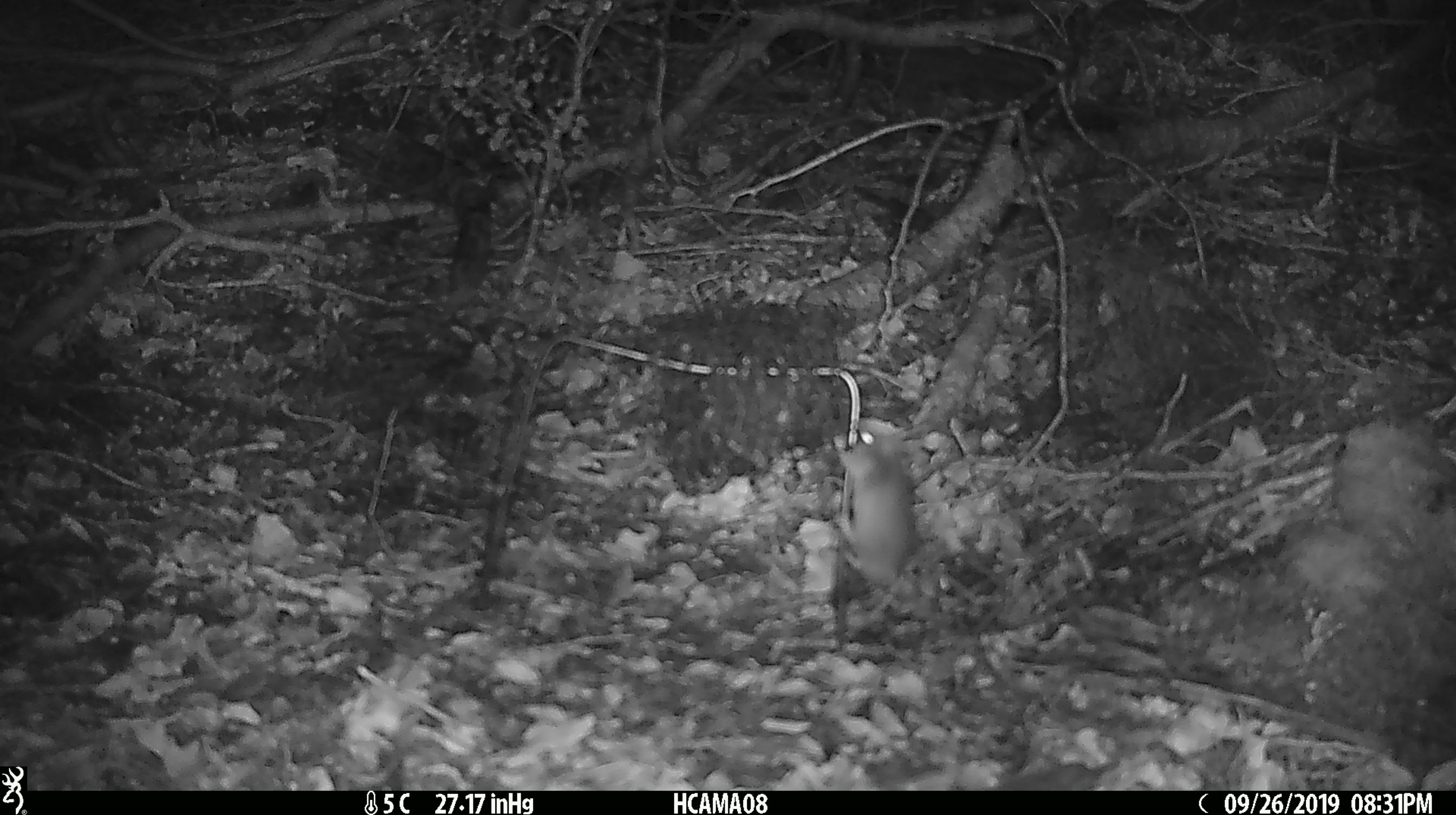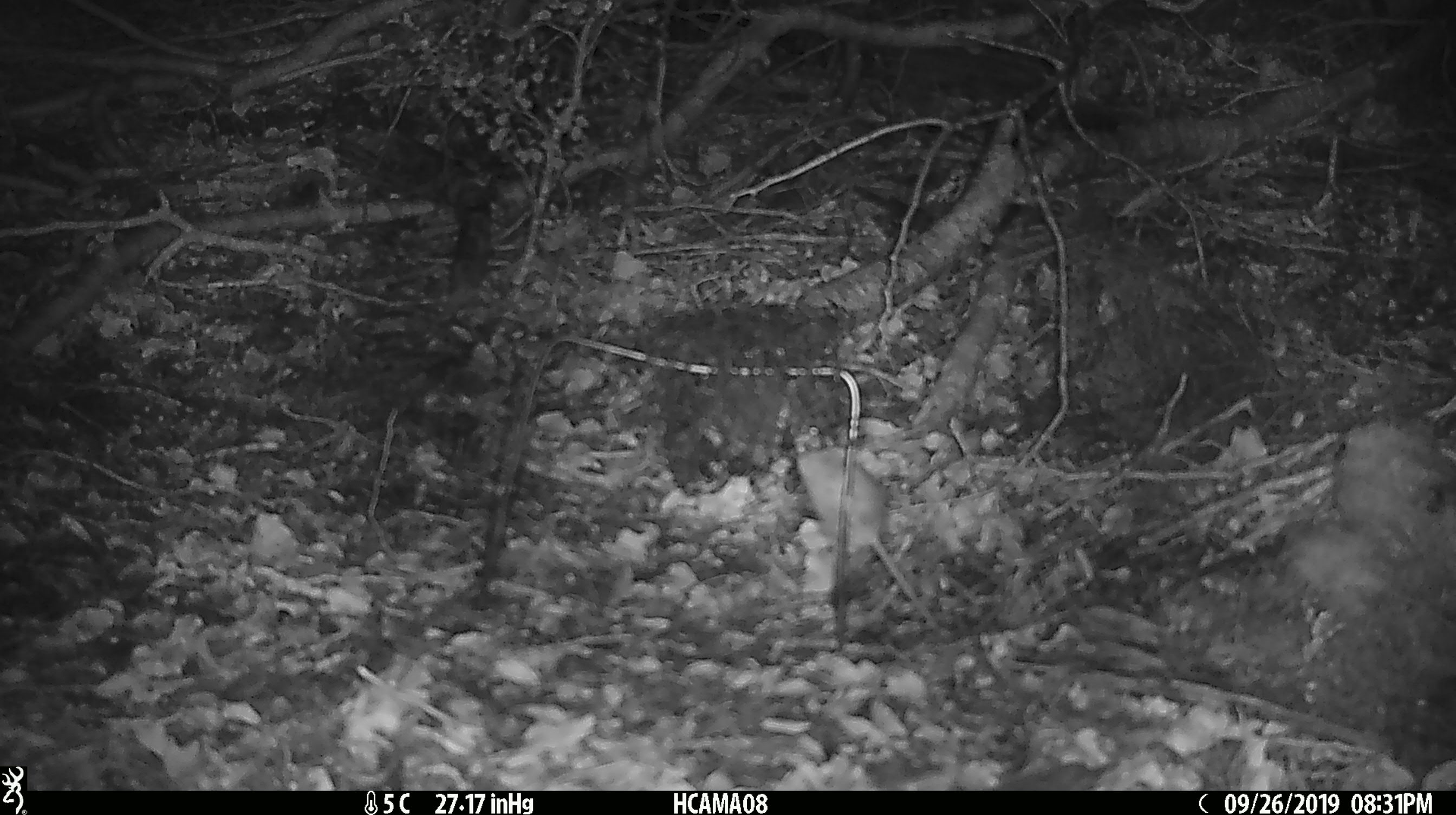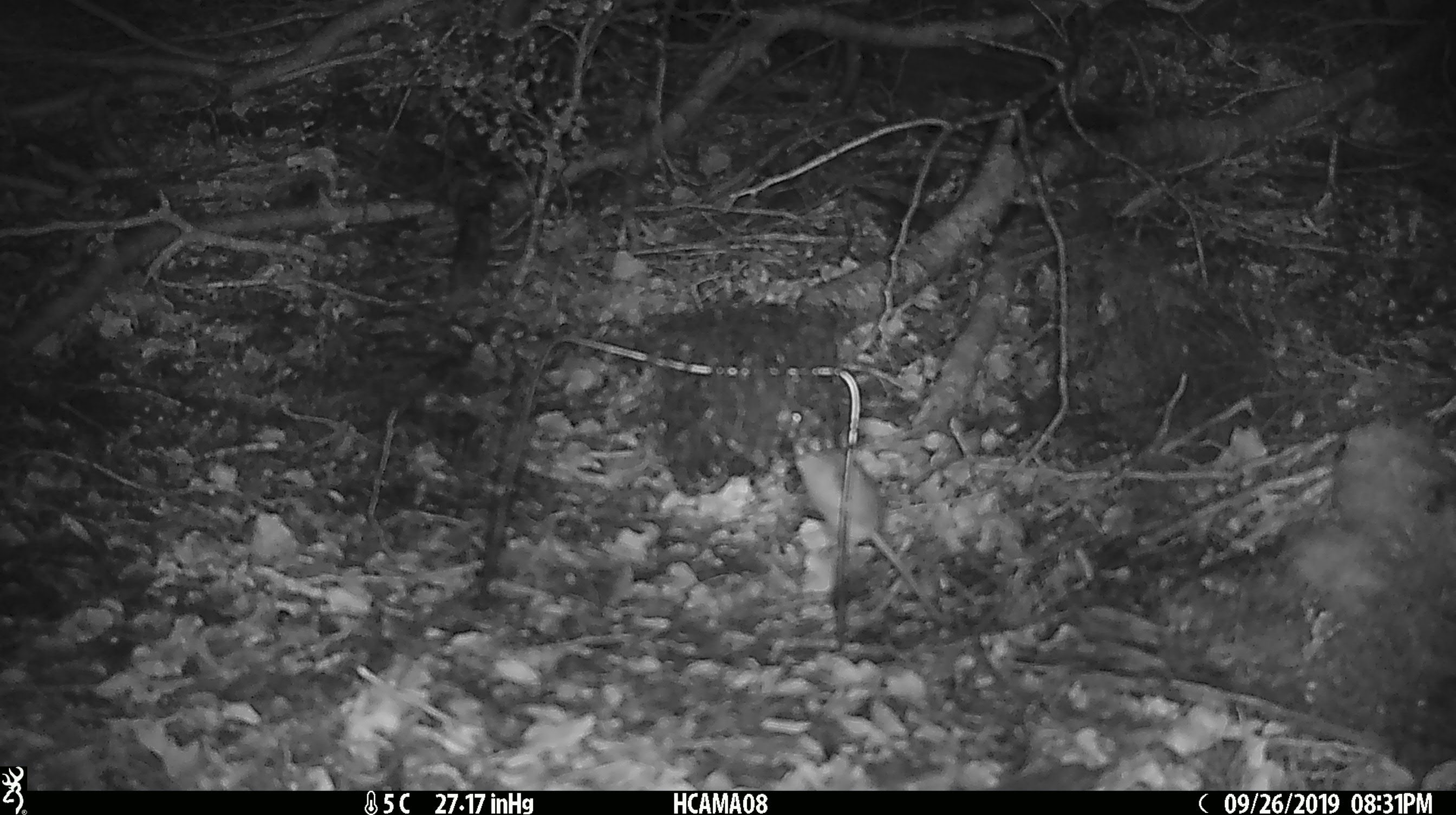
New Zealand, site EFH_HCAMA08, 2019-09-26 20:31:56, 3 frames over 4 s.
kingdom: Animalia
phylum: Chordata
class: Mammalia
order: Rodentia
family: Muridae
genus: Mus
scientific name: Mus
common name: mouse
Mouse (Mus).